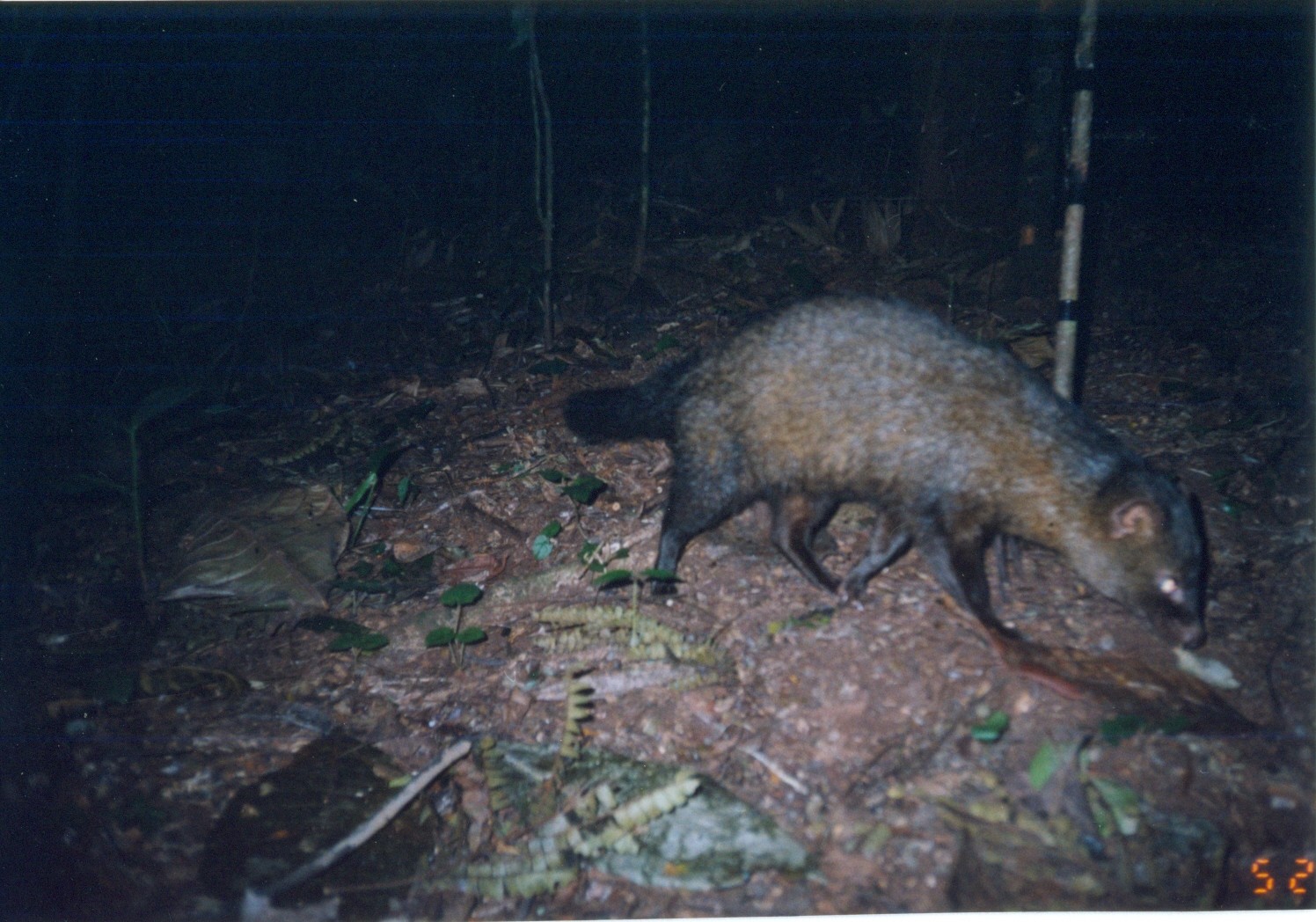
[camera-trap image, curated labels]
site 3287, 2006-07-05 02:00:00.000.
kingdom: Animalia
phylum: Chordata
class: Mammalia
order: Carnivora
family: Herpestidae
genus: Bdeogale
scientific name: Bdeogale crassicauda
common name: bushy-tailed mongoose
Bdeogale crassicauda (bushy-tailed mongoose), count 1.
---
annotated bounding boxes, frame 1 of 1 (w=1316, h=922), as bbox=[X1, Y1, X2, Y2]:
bdeogale crassicauda: bbox=[558, 290, 1211, 654]